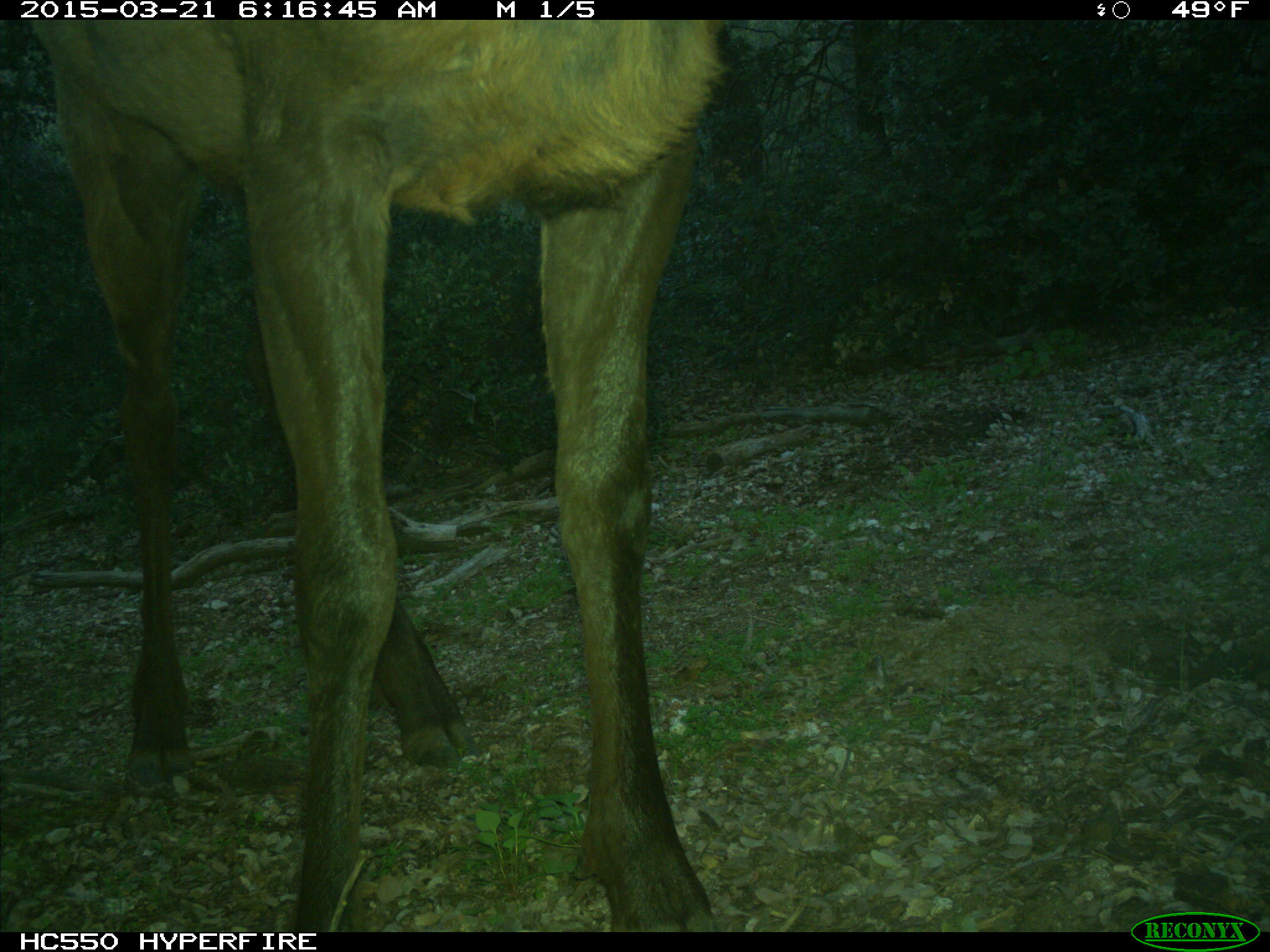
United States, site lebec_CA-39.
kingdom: Animalia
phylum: Chordata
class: Mammalia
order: Artiodactyla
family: Cervidae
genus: Cervus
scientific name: Cervus canadensis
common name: elk